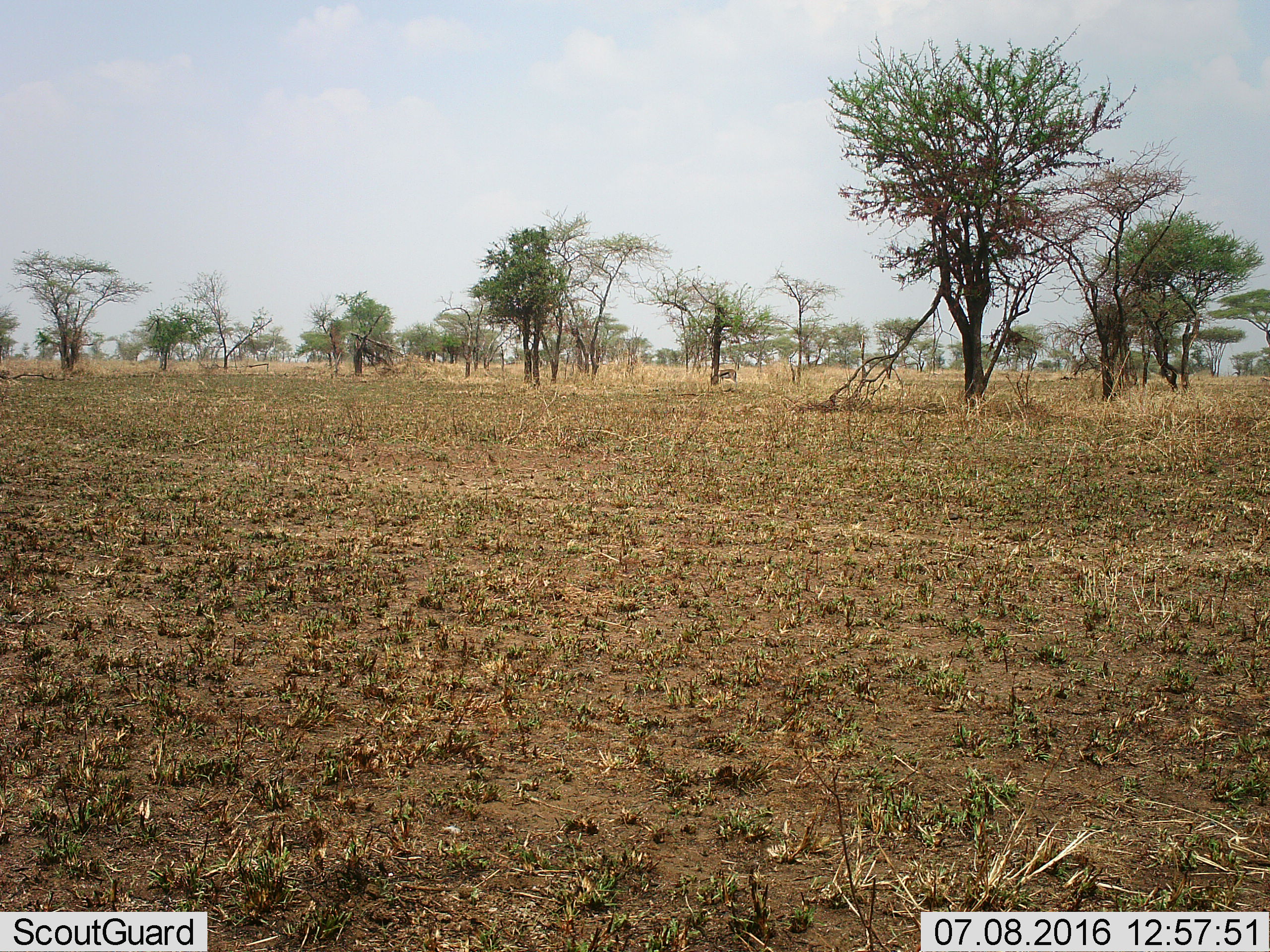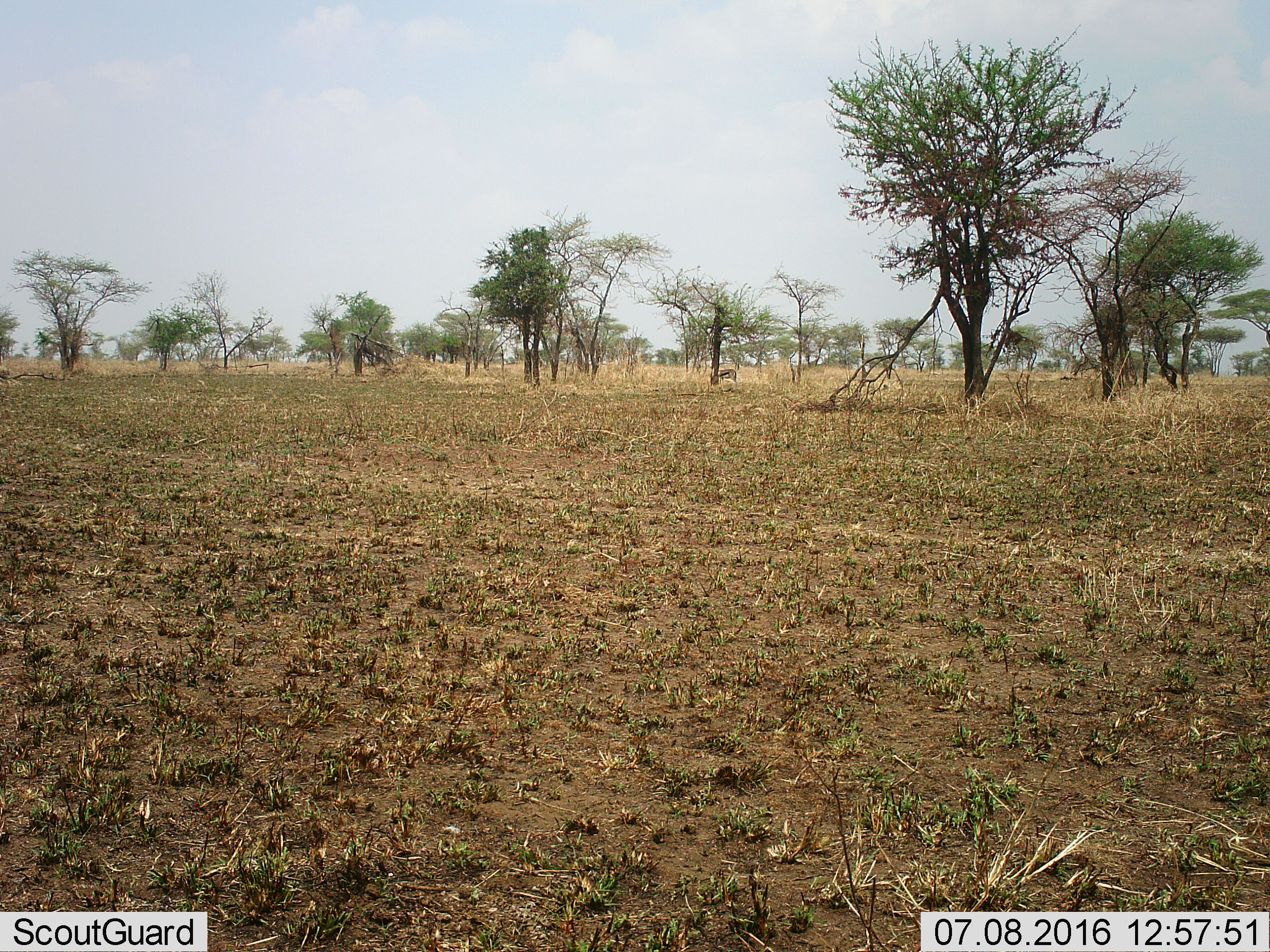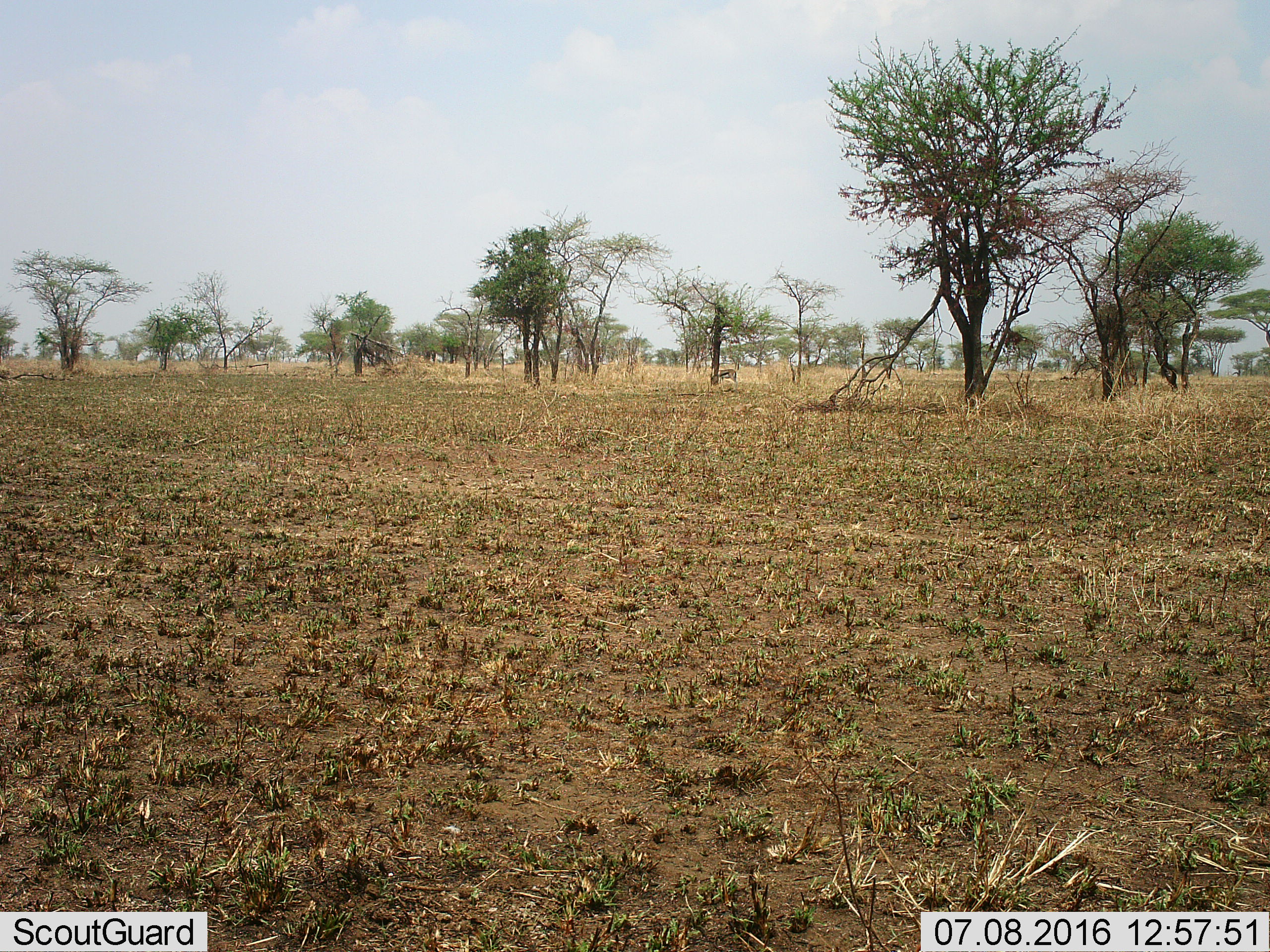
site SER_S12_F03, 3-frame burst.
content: unidentified animal